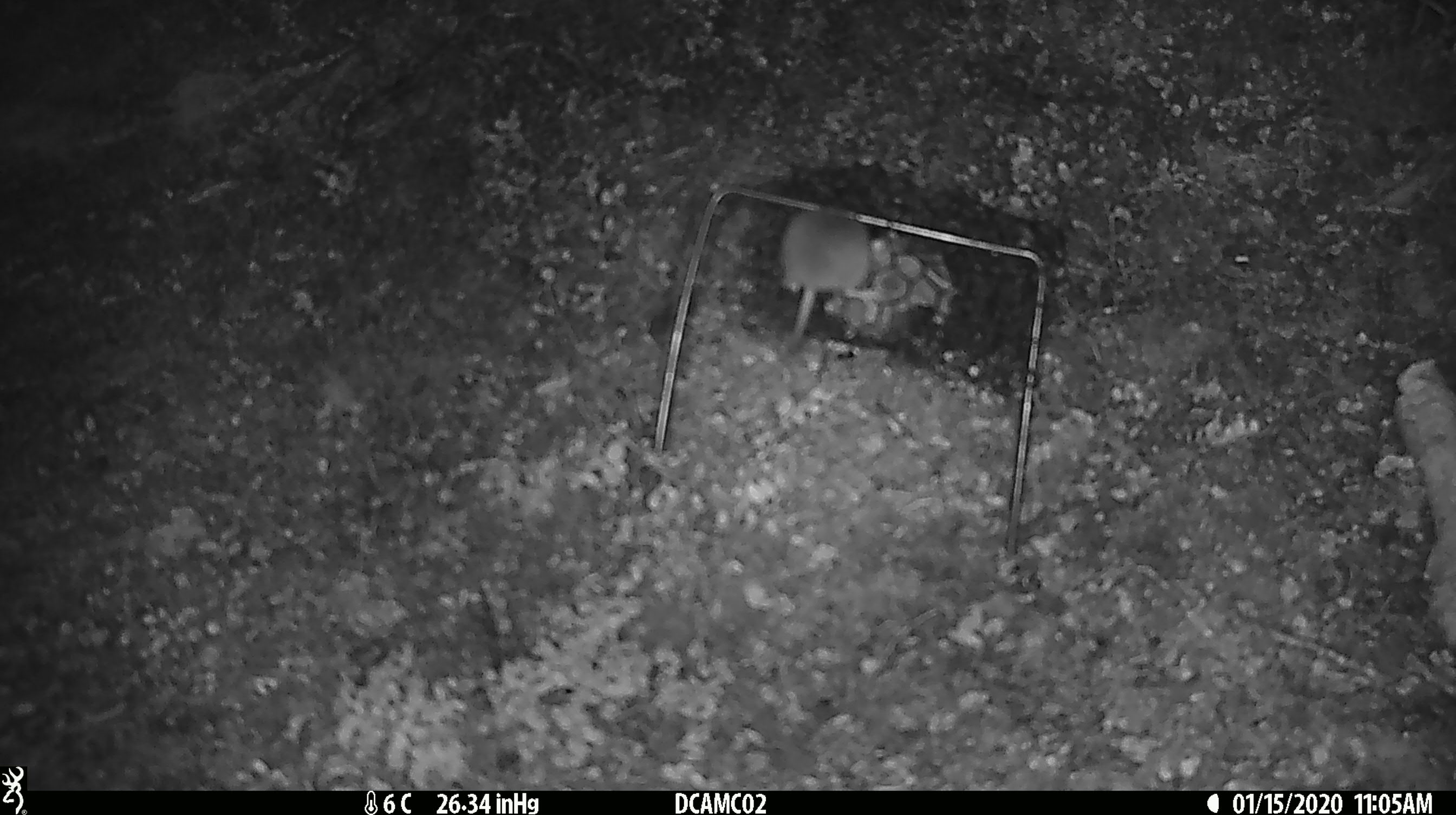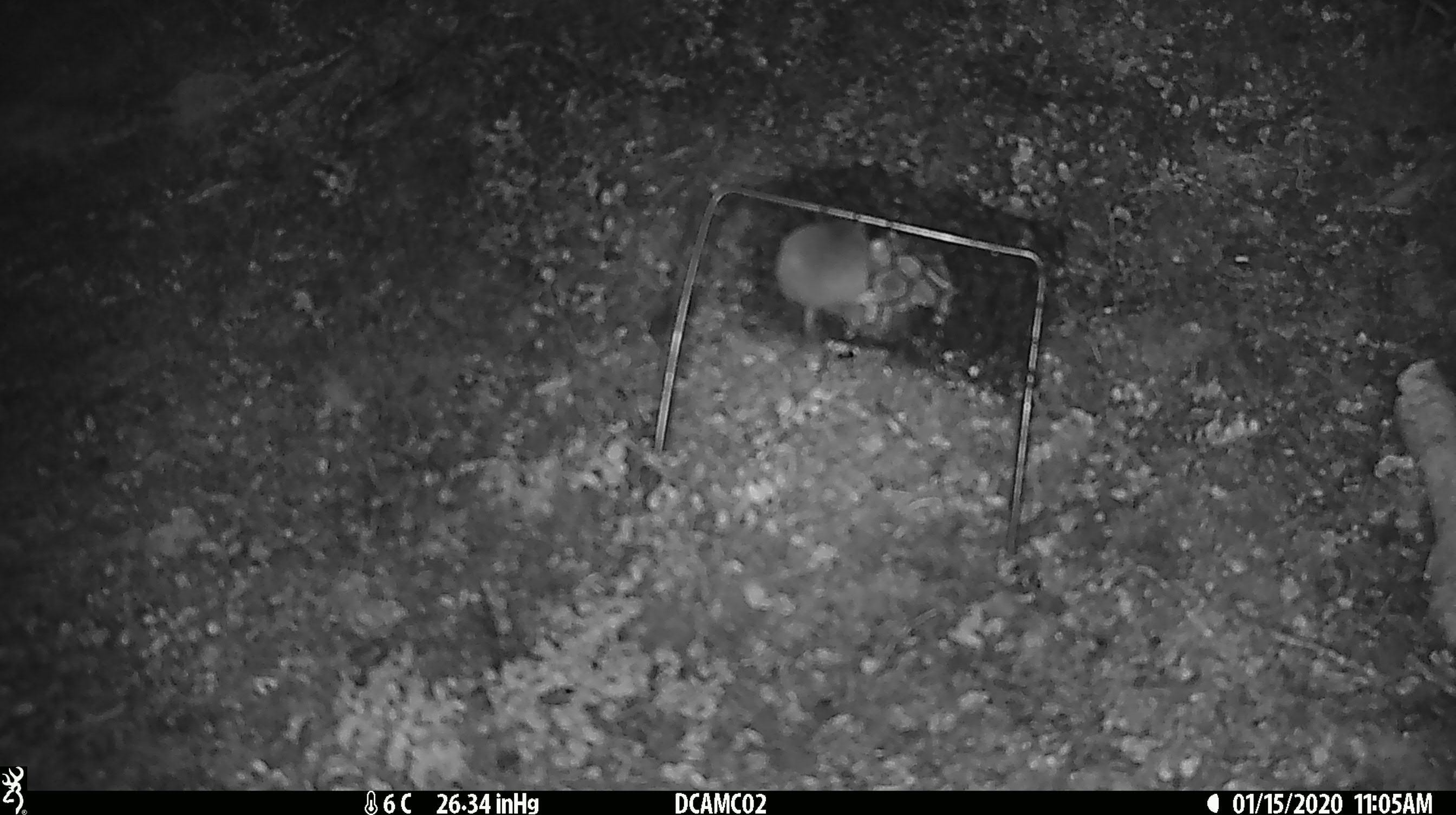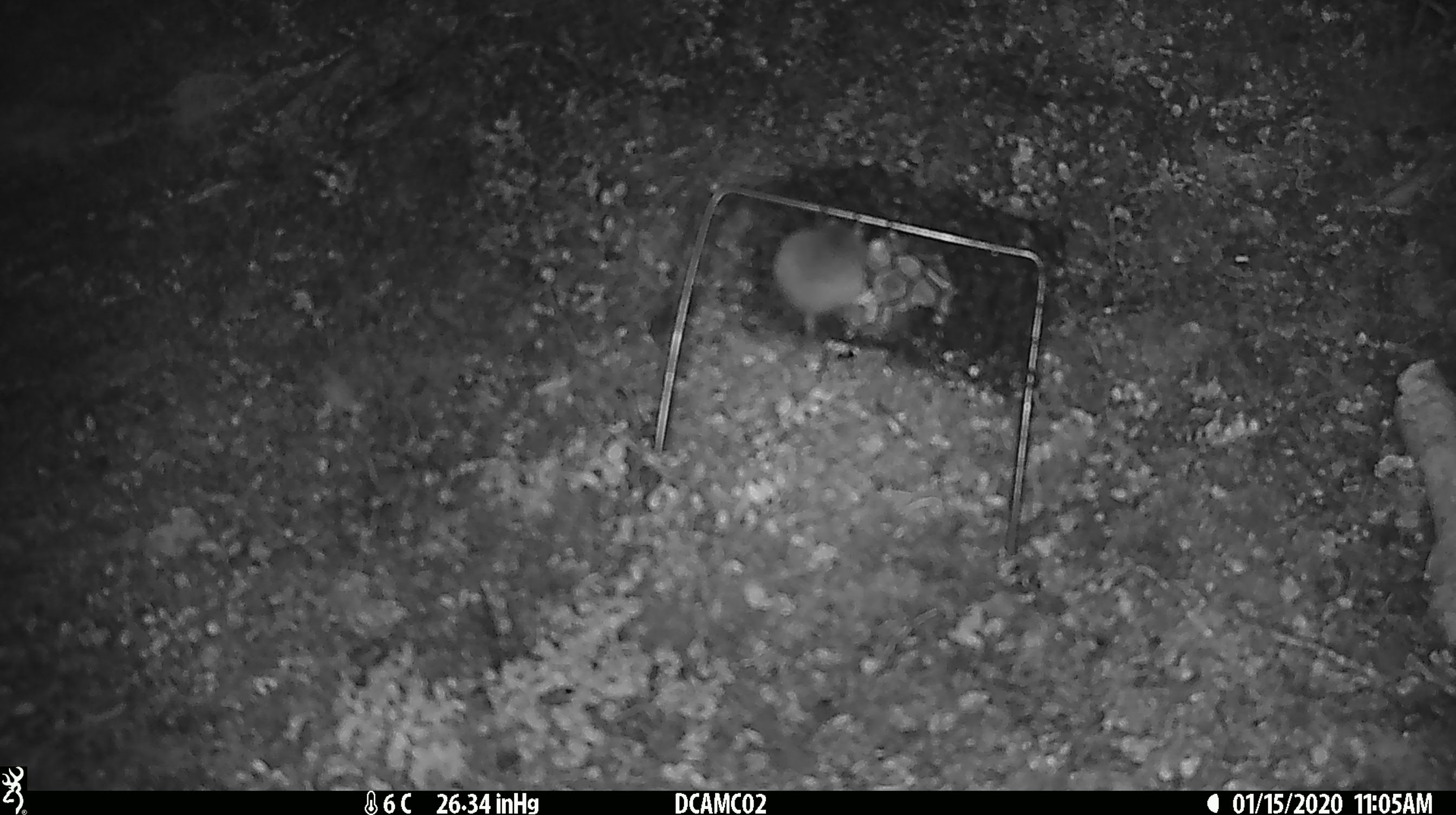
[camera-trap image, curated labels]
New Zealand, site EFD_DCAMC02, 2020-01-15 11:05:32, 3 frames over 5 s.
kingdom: Animalia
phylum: Chordata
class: Mammalia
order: Rodentia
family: Muridae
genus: Mus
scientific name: Mus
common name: mouse